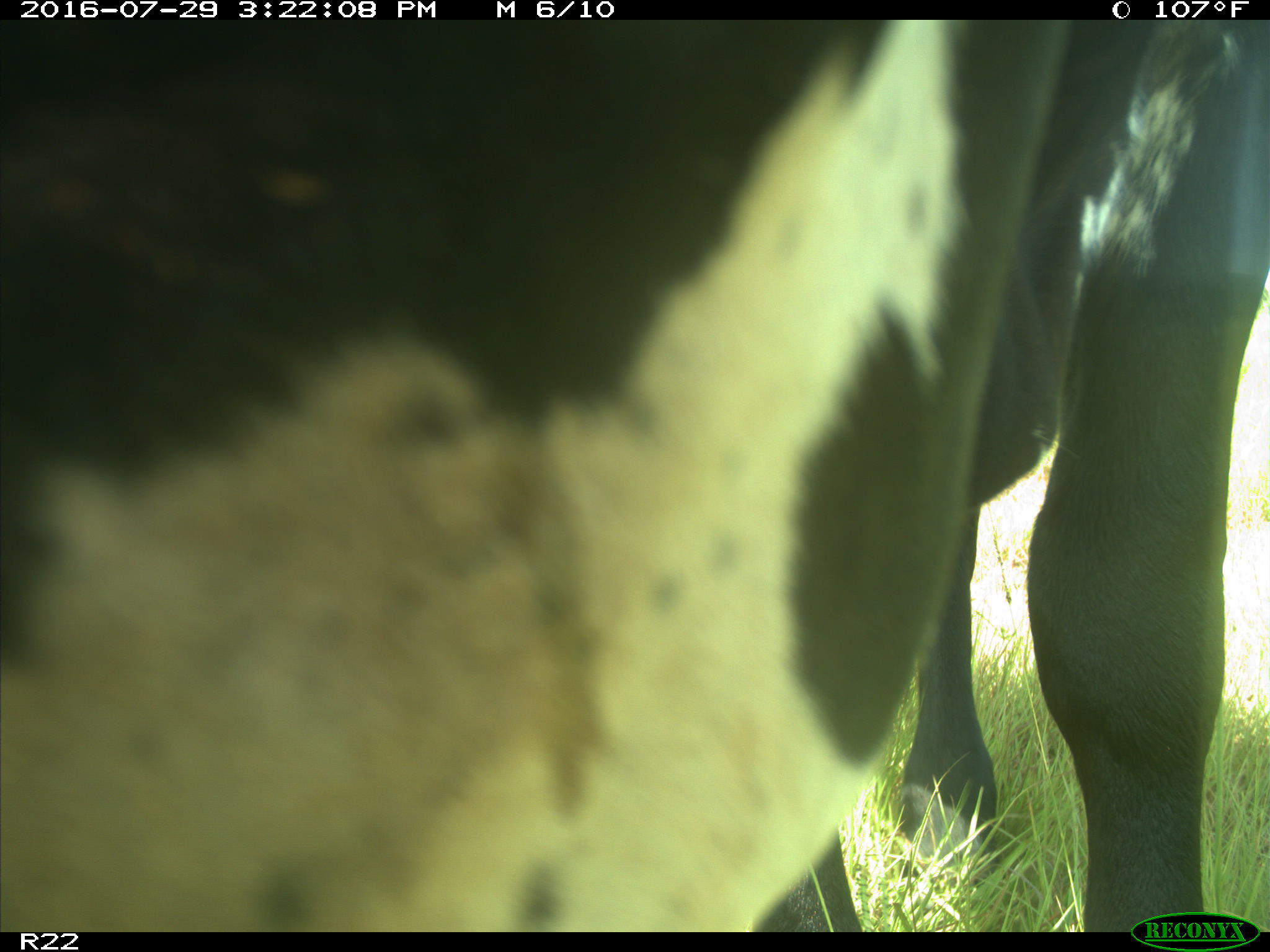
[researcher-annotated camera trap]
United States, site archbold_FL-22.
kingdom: Animalia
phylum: Chordata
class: Mammalia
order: Artiodactyla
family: Bovidae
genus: Bos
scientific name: Bos taurus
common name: domestic cow